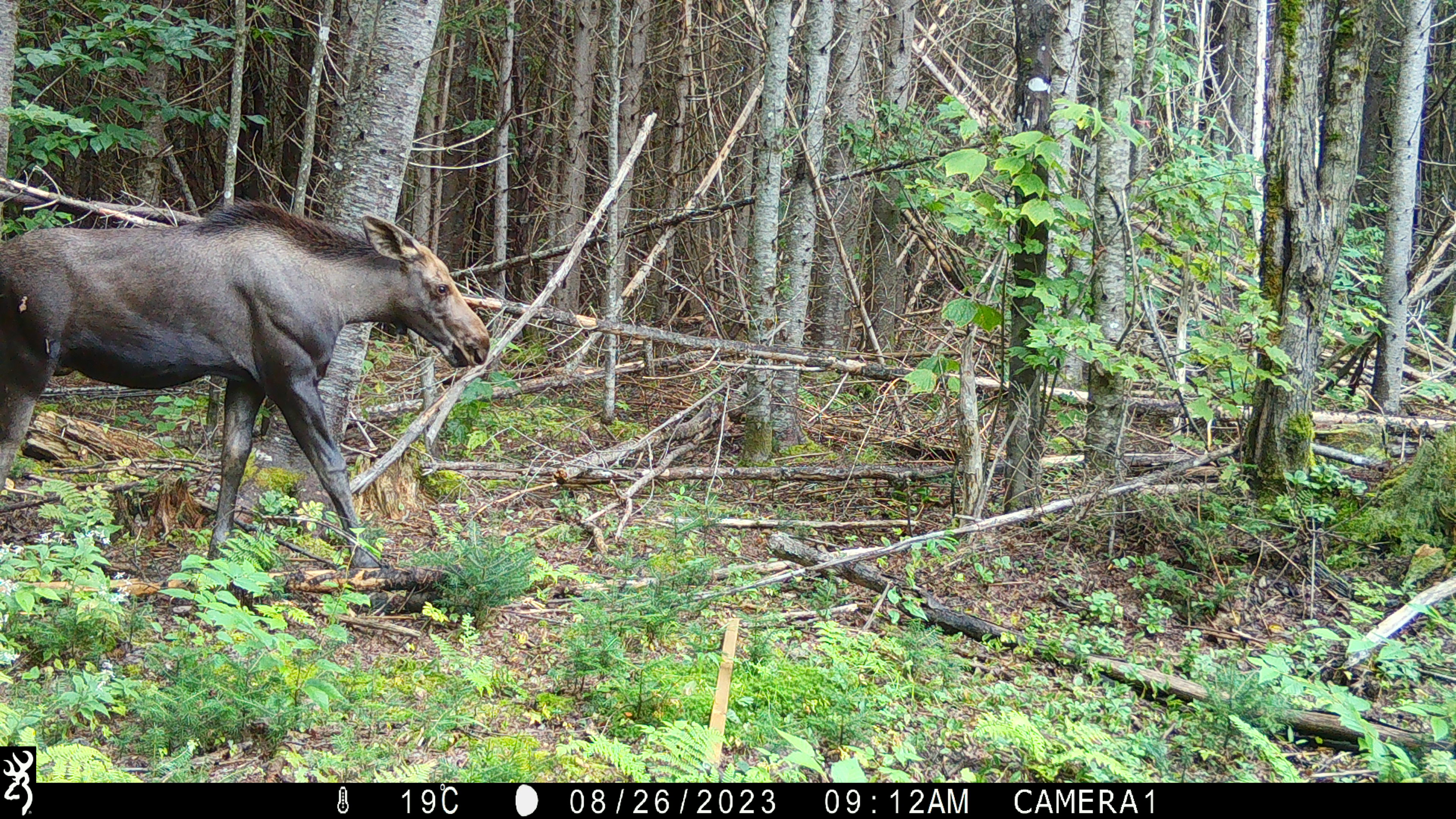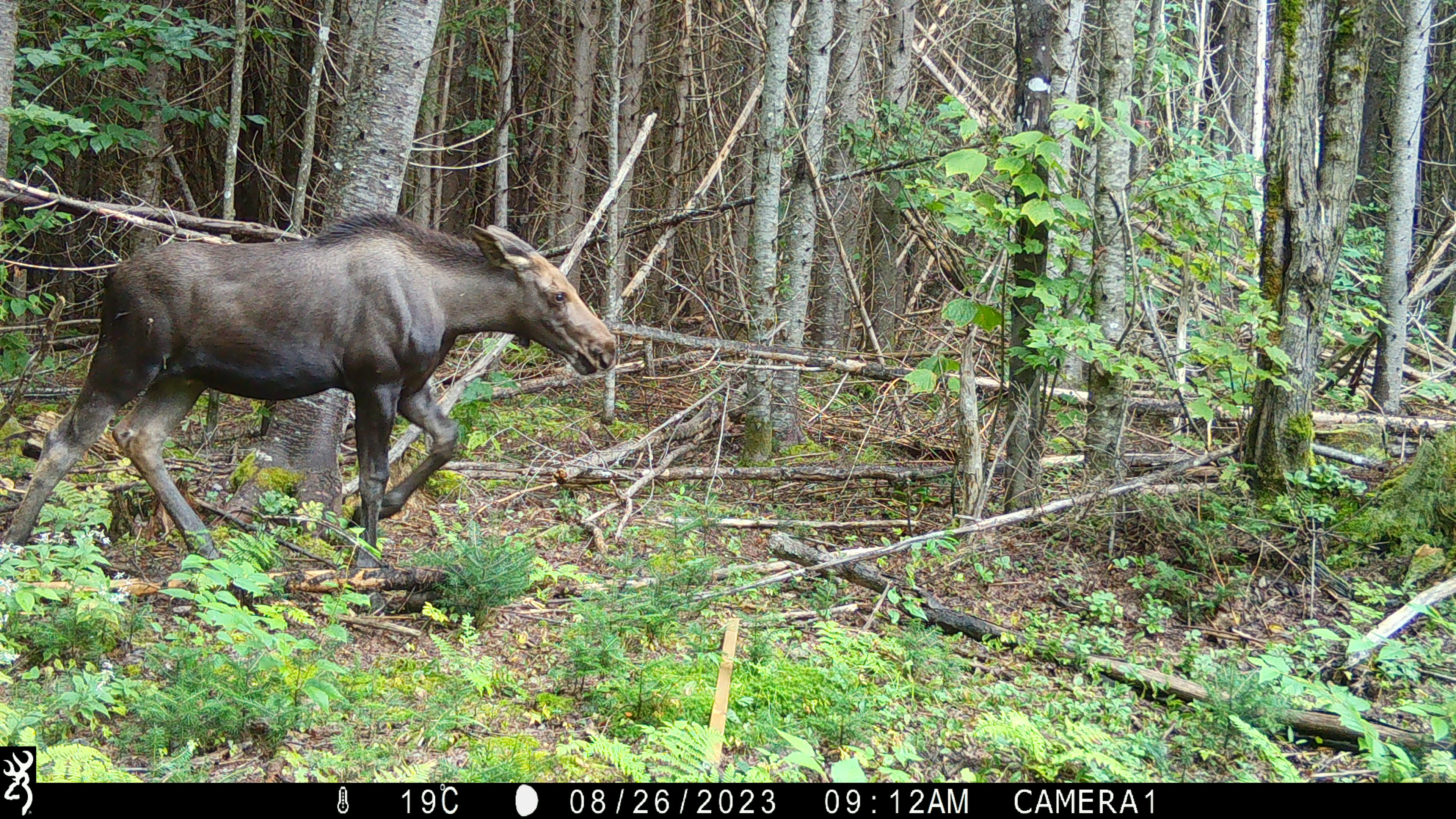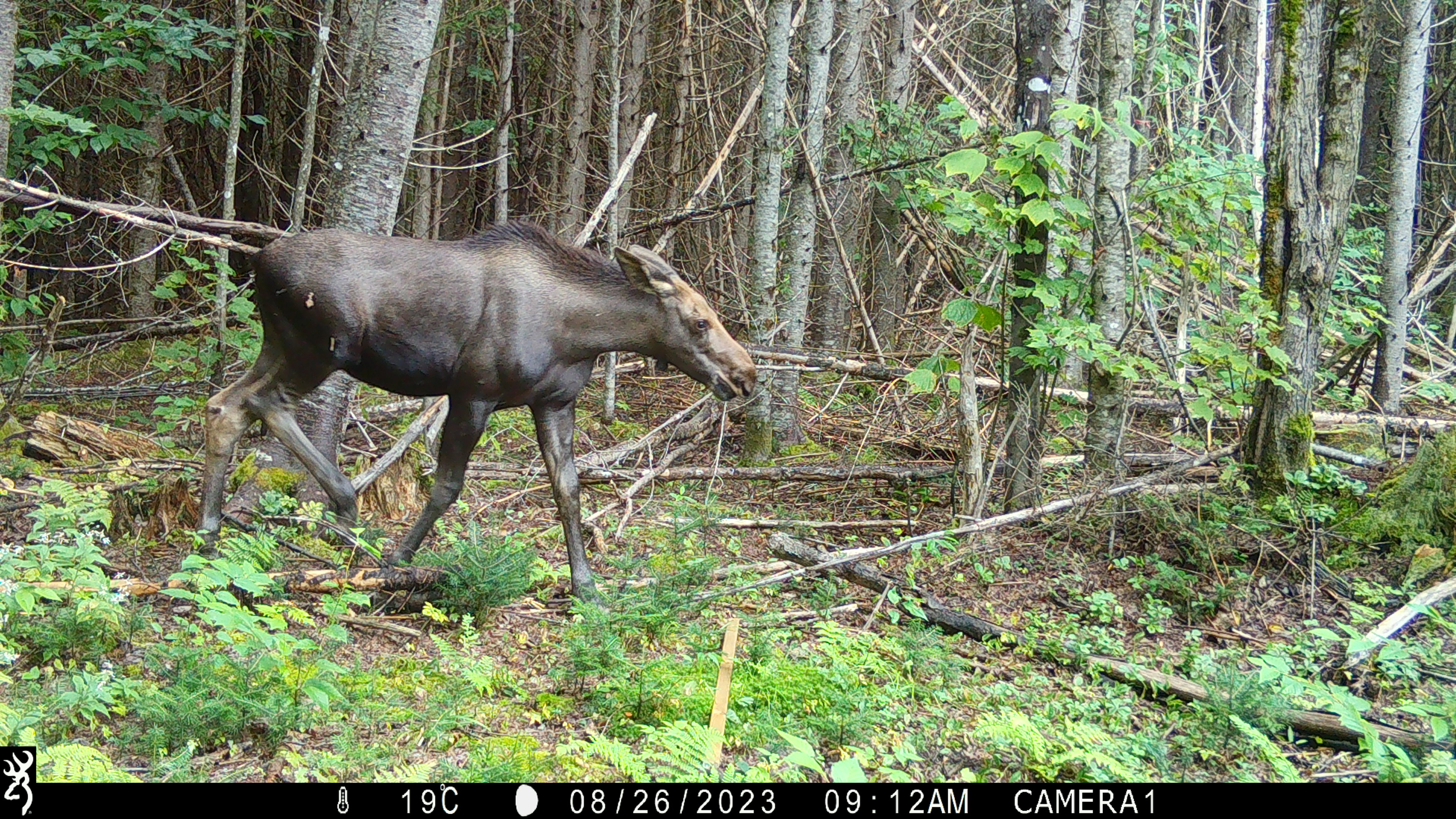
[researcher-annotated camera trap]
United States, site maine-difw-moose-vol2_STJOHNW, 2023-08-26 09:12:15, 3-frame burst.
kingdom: Animalia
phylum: Chordata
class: Mammalia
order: Artiodactyla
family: Cervidae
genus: Alces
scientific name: Alces alces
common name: moose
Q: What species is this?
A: Moose (Alces alces).